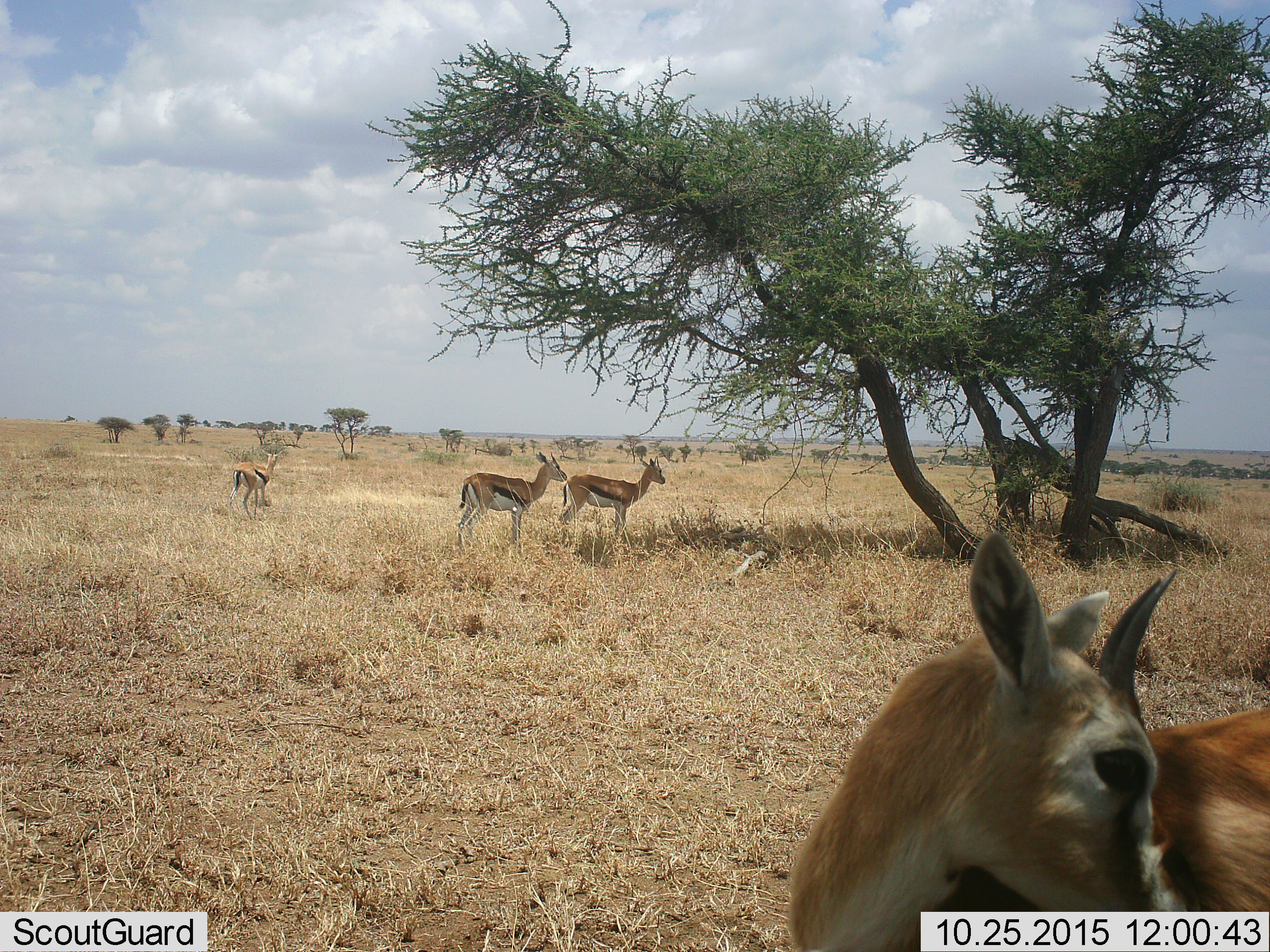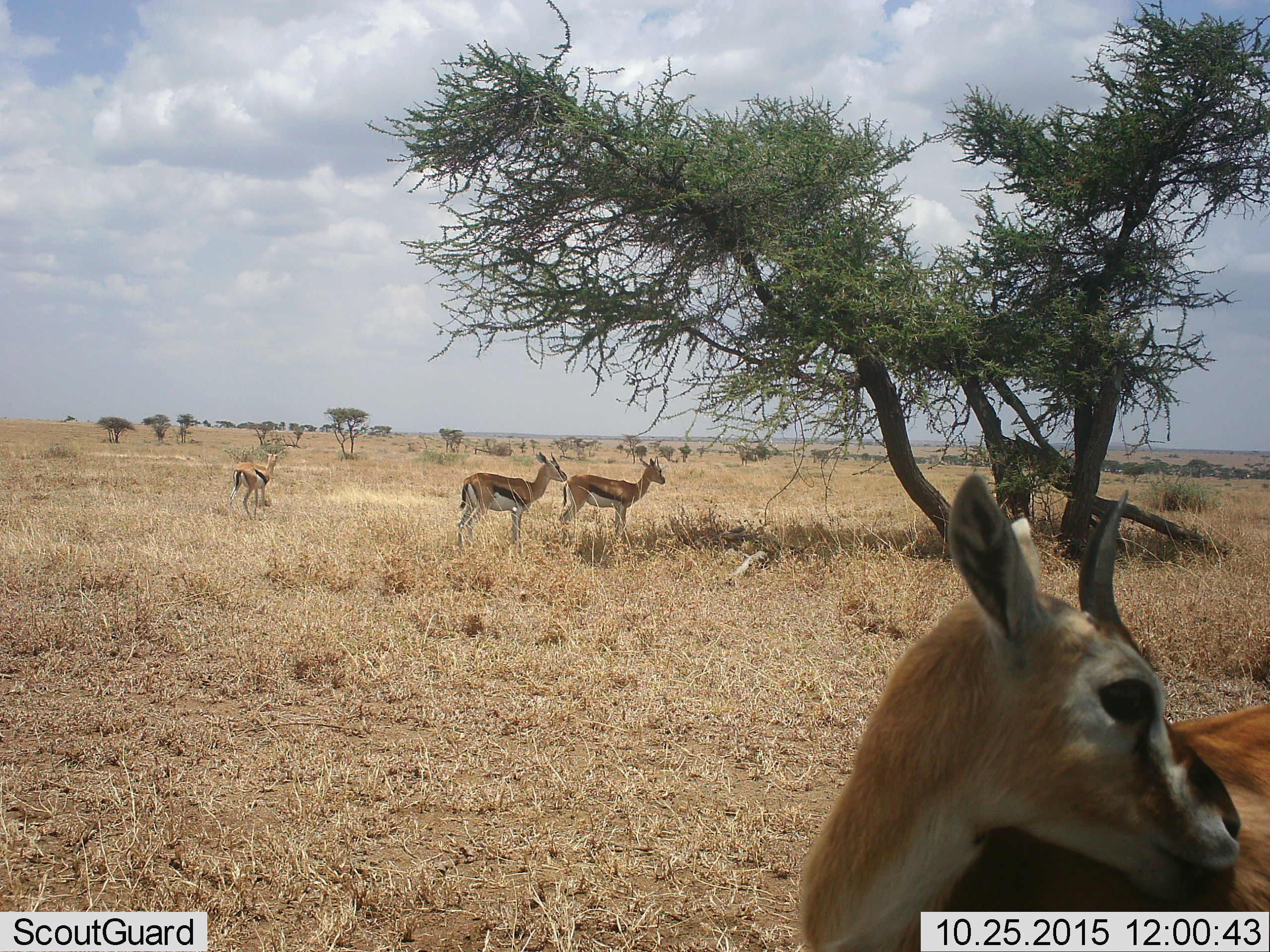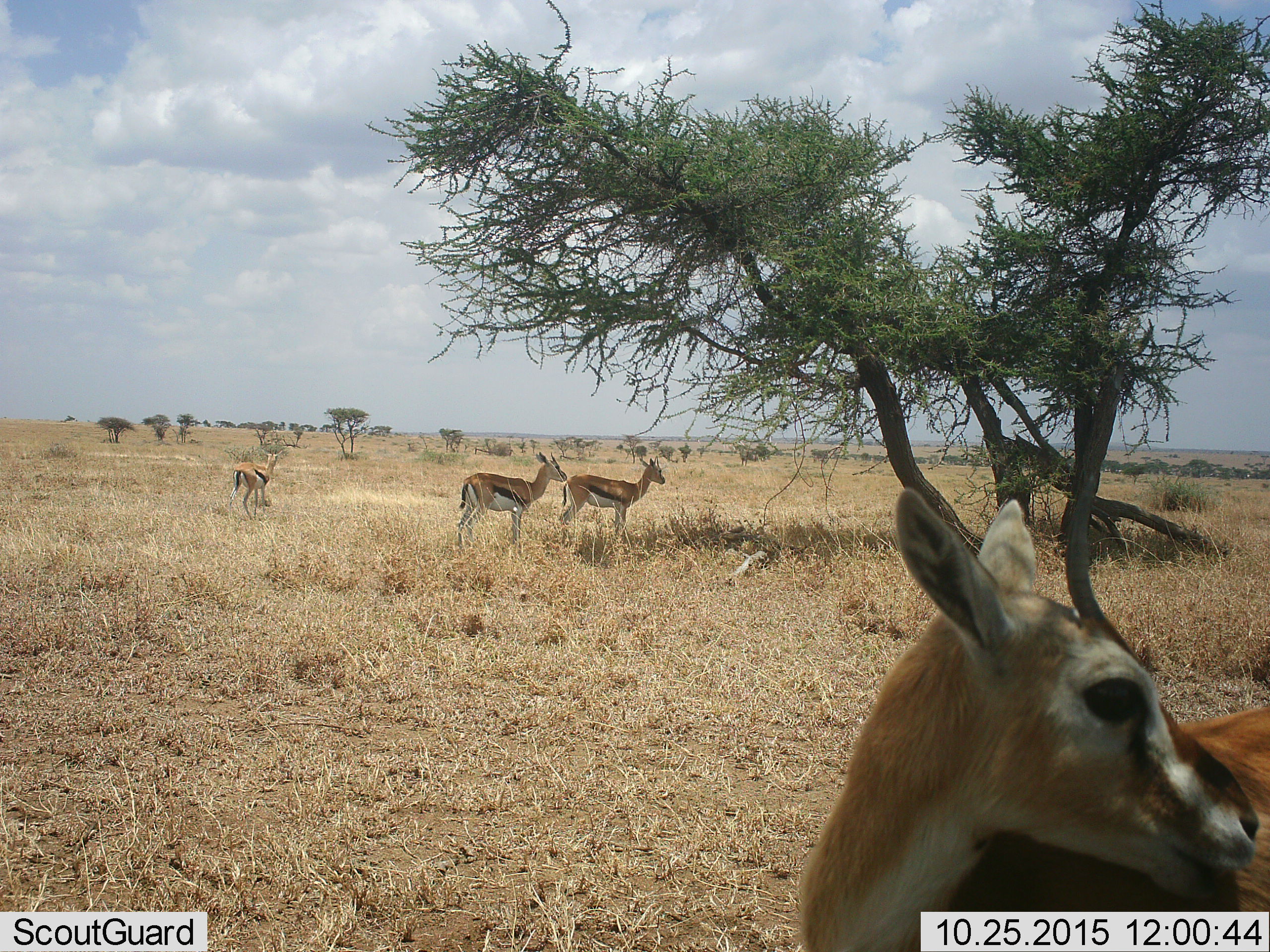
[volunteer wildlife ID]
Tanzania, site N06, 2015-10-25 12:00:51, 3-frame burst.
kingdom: Animalia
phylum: Chordata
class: Mammalia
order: Artiodactyla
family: Bovidae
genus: Eudorcas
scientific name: Eudorcas thomsonii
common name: thomson's gazelle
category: gazellethomsons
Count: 4.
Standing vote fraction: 100%.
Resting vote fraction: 0%.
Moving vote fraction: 0%.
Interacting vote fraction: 0%.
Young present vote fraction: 0%.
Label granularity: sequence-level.